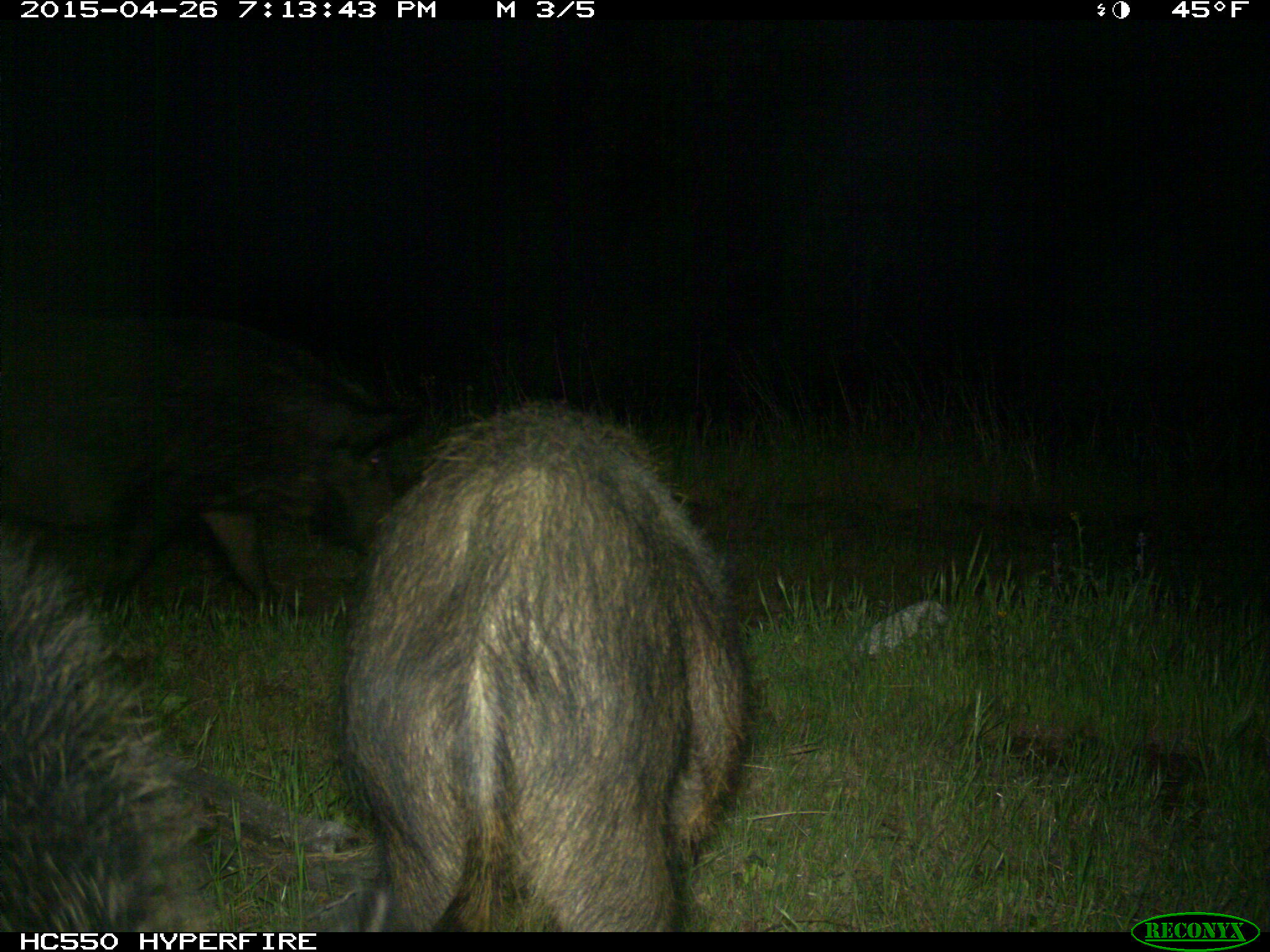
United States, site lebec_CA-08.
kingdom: Animalia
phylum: Chordata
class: Mammalia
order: Artiodactyla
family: Suidae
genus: Sus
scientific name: Sus scrofa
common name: wild boar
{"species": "Sus scrofa (wild boar)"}